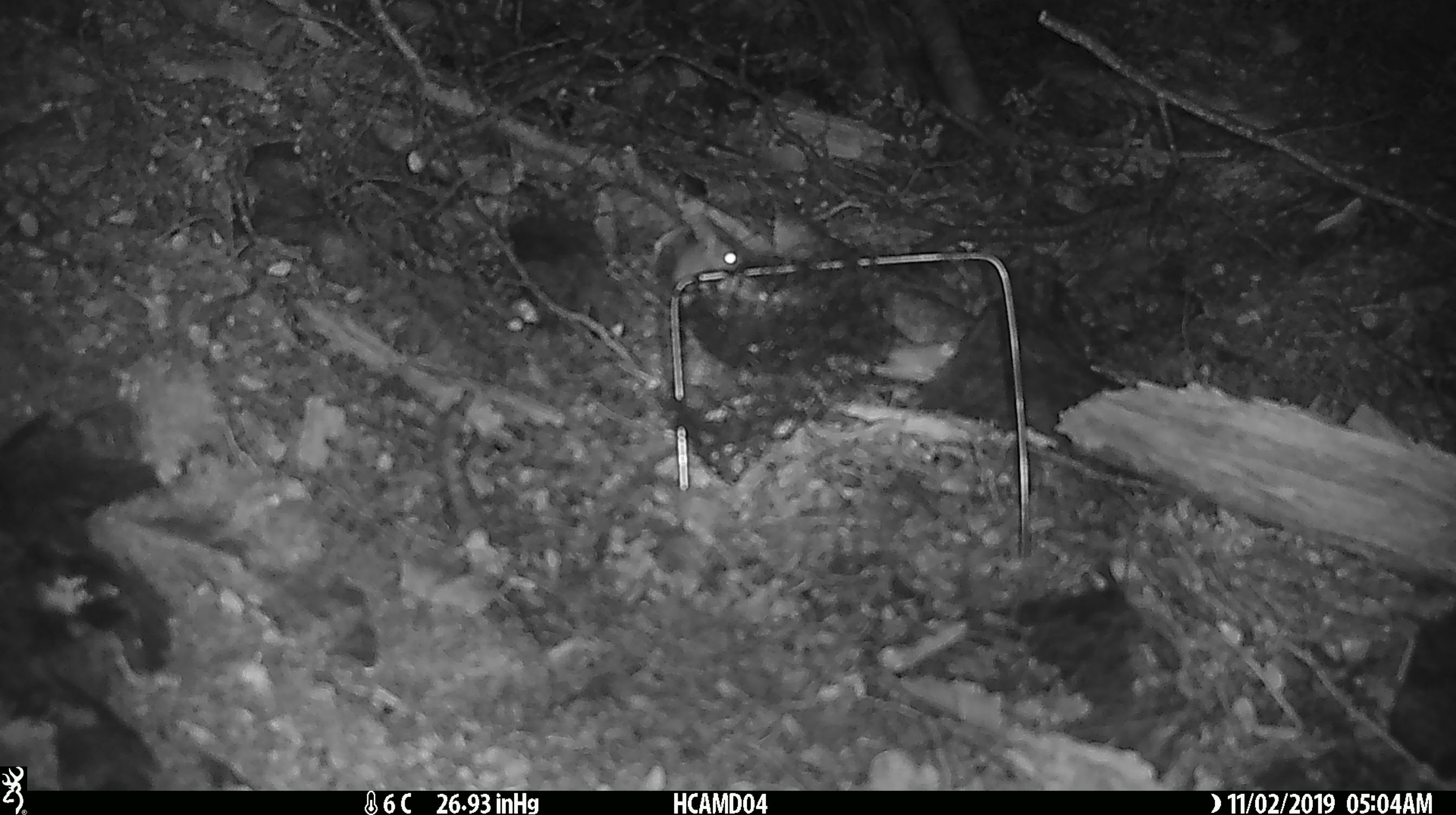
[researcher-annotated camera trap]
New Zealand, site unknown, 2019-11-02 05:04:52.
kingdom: Animalia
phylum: Chordata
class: Mammalia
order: Rodentia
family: Muridae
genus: Mus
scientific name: Mus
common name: mouse